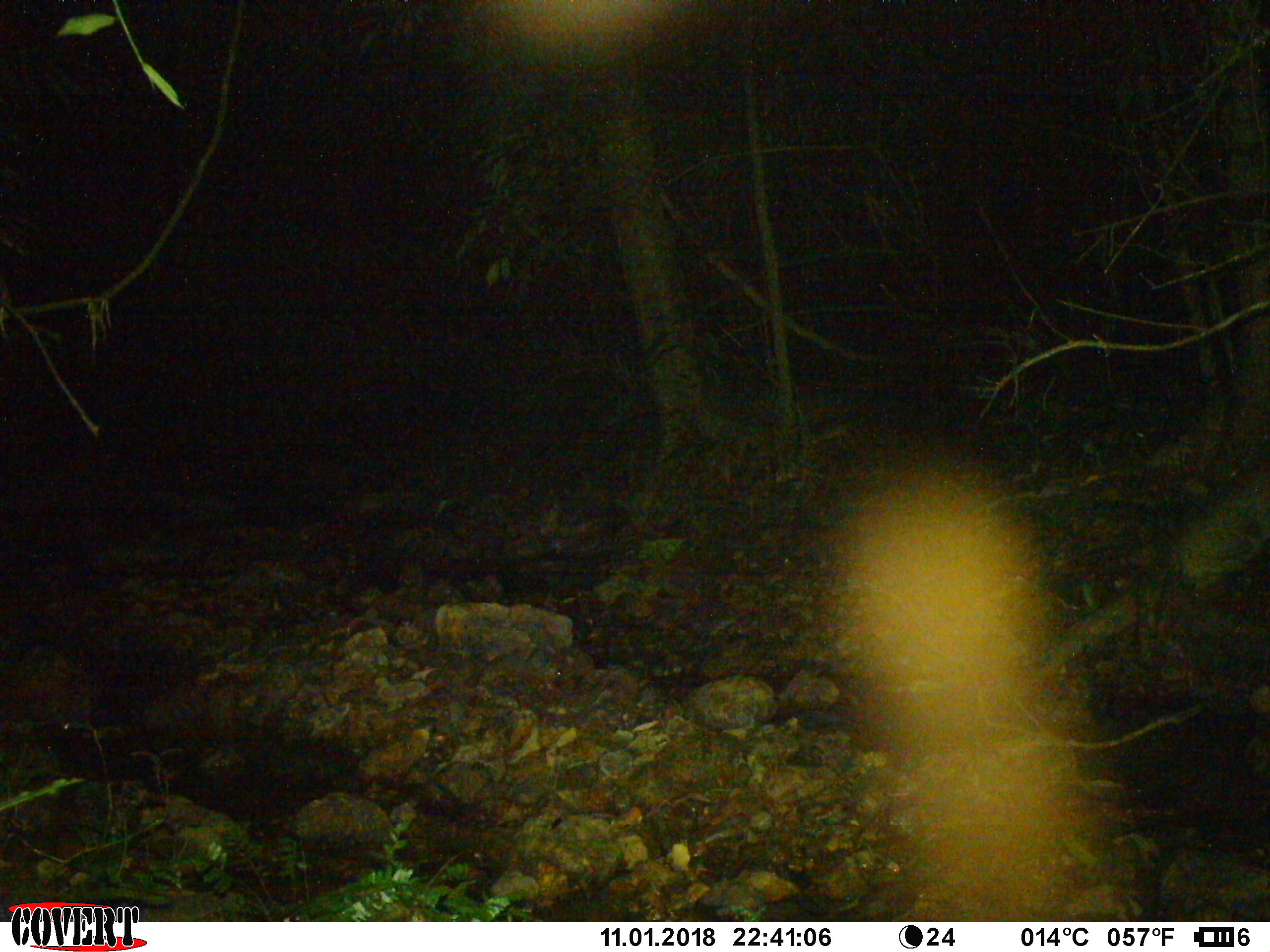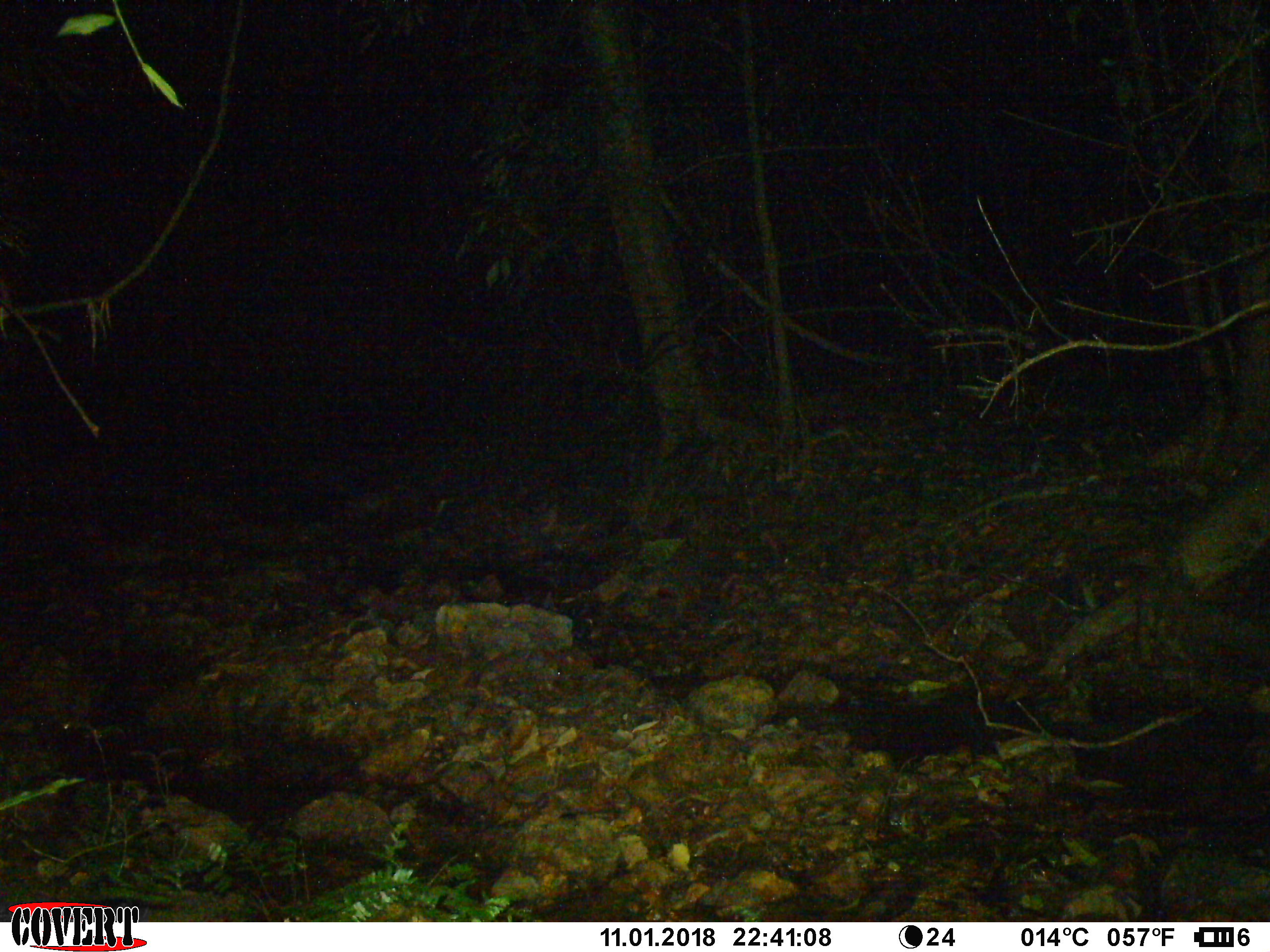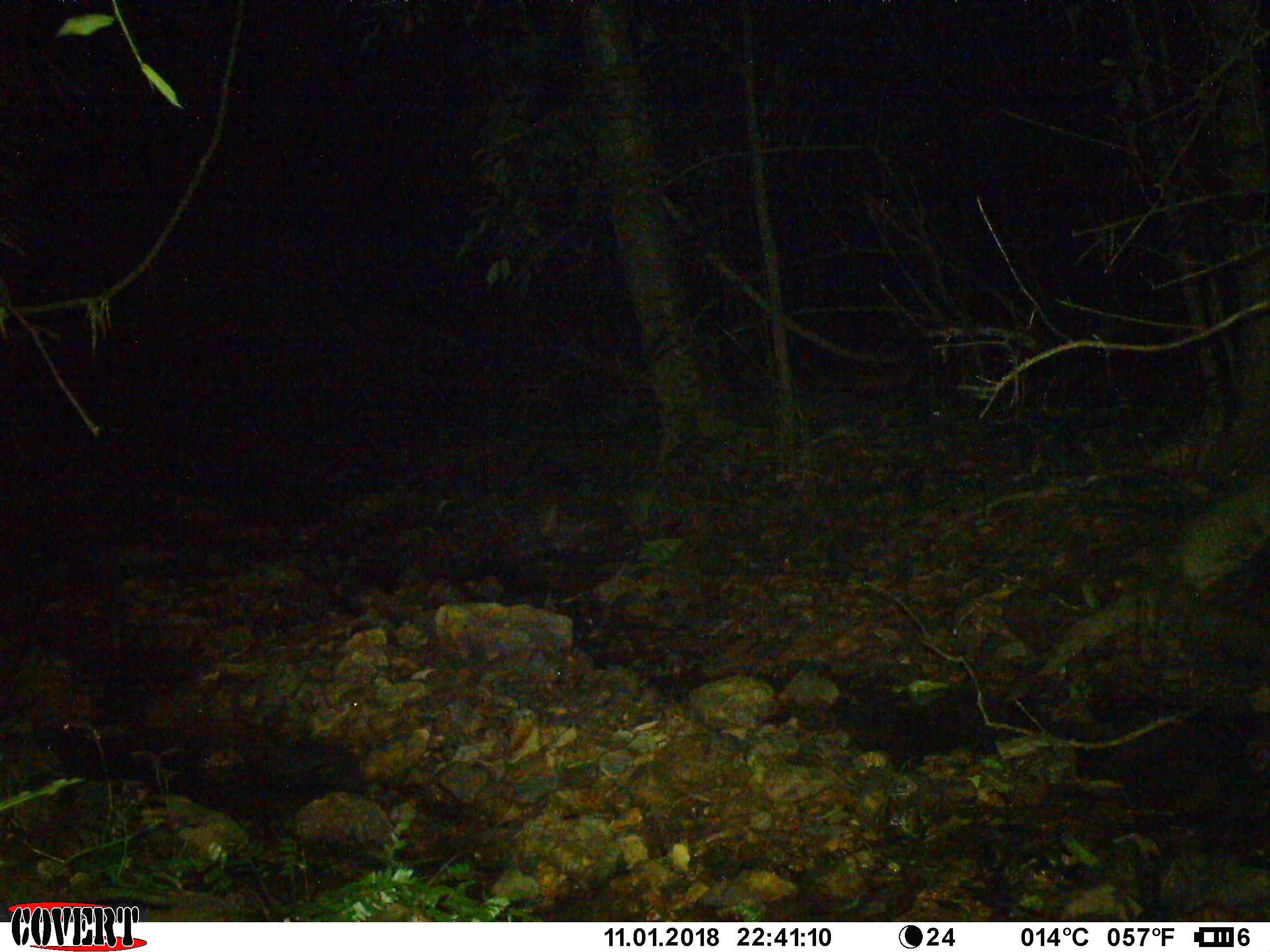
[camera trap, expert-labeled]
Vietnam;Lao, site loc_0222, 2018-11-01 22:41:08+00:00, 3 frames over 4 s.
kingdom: Animalia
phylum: Arthropoda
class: Insecta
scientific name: Insecta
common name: insect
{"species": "insect (Insecta)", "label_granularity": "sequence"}